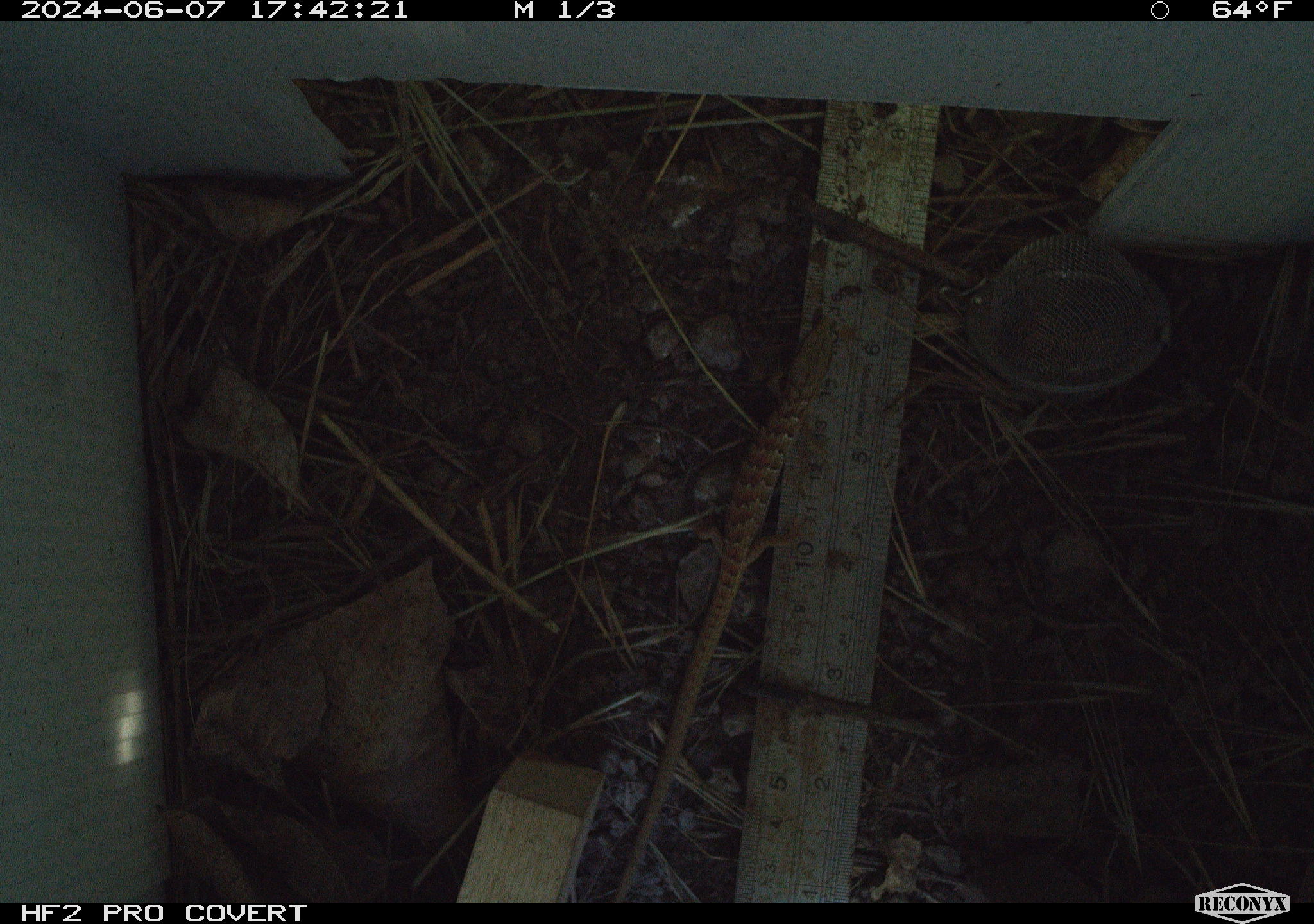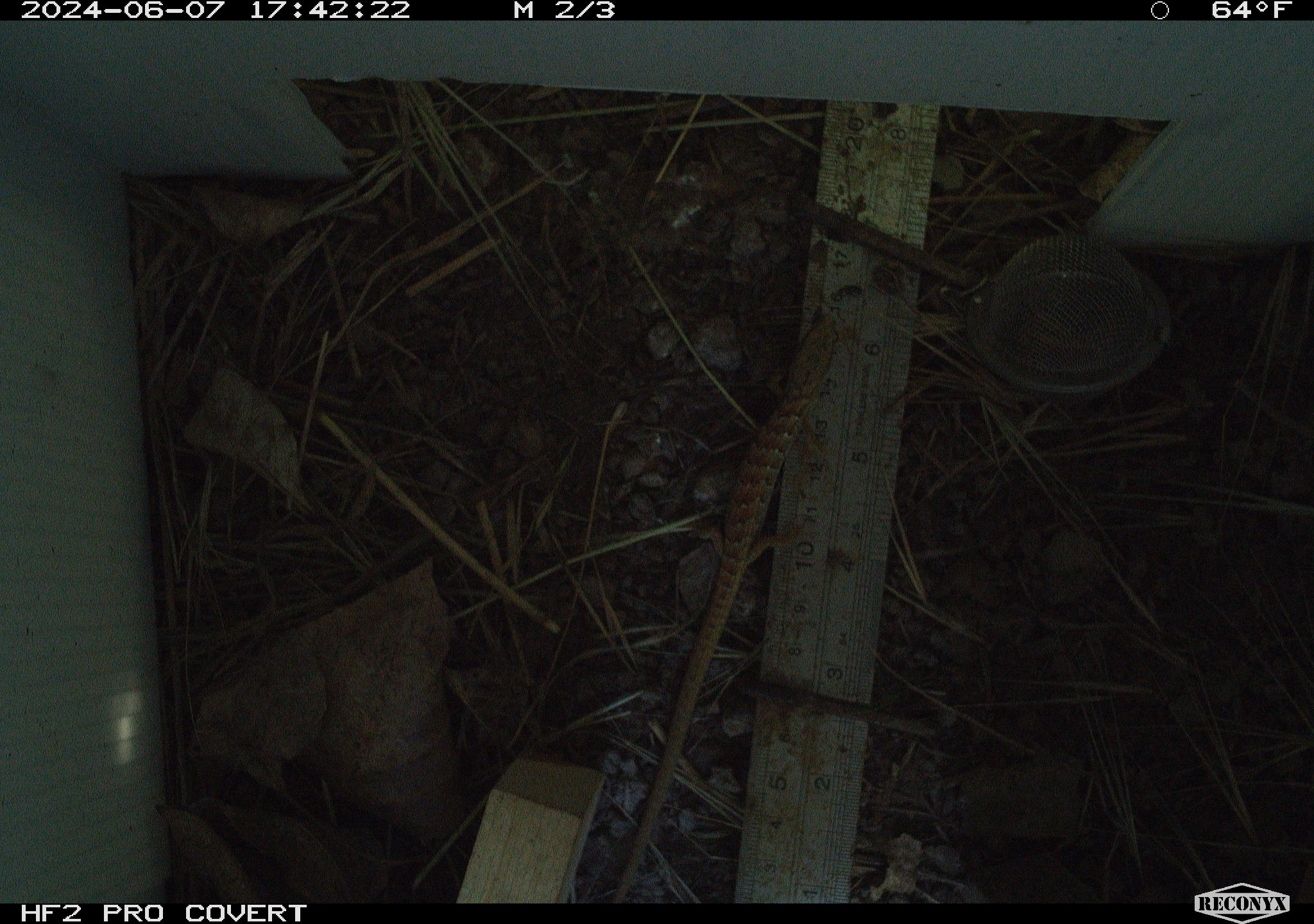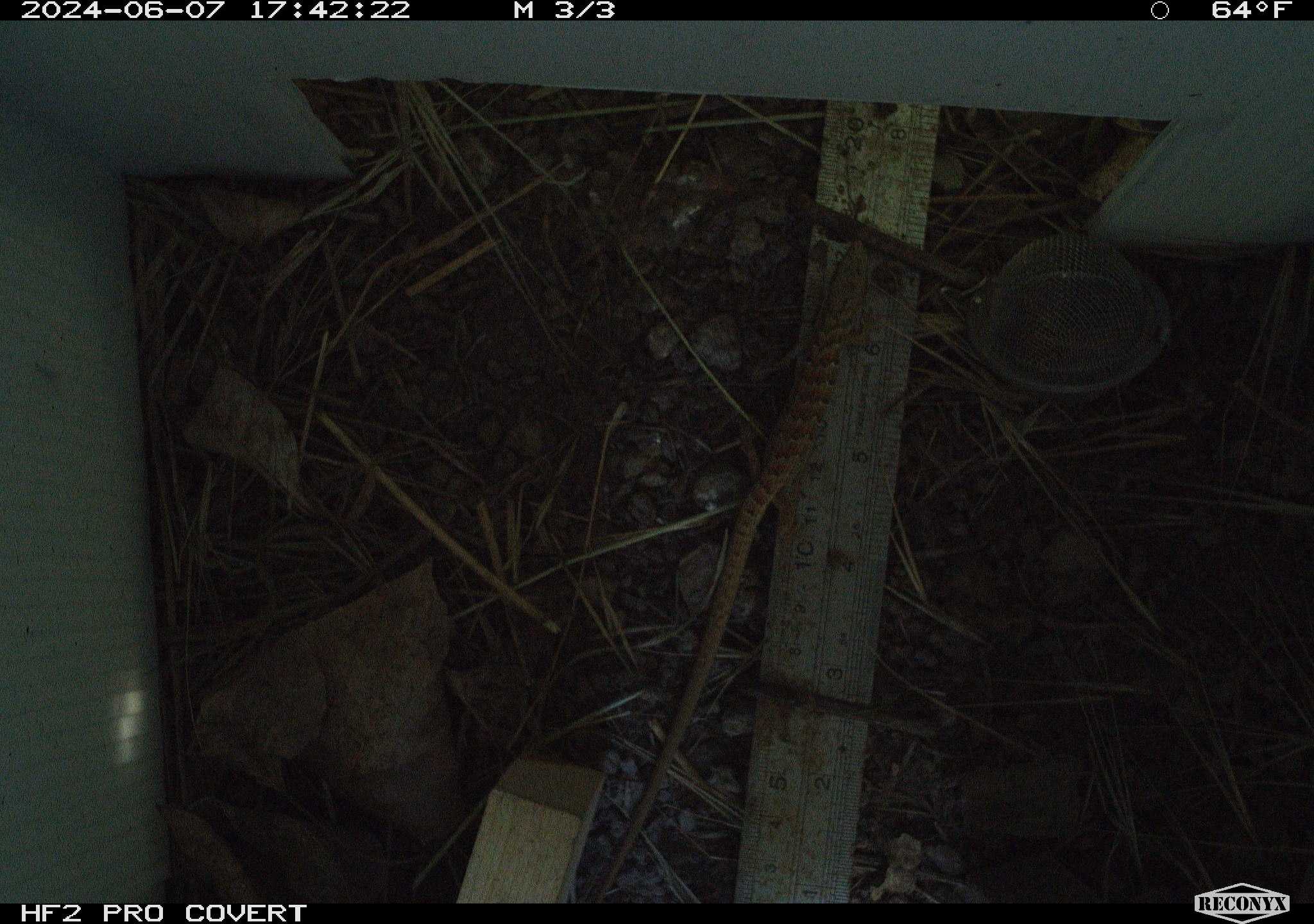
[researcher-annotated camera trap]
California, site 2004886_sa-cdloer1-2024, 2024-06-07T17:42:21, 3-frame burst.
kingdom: Animalia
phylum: Chordata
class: Reptilia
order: Squamata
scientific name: Squamata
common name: lizards and snakes